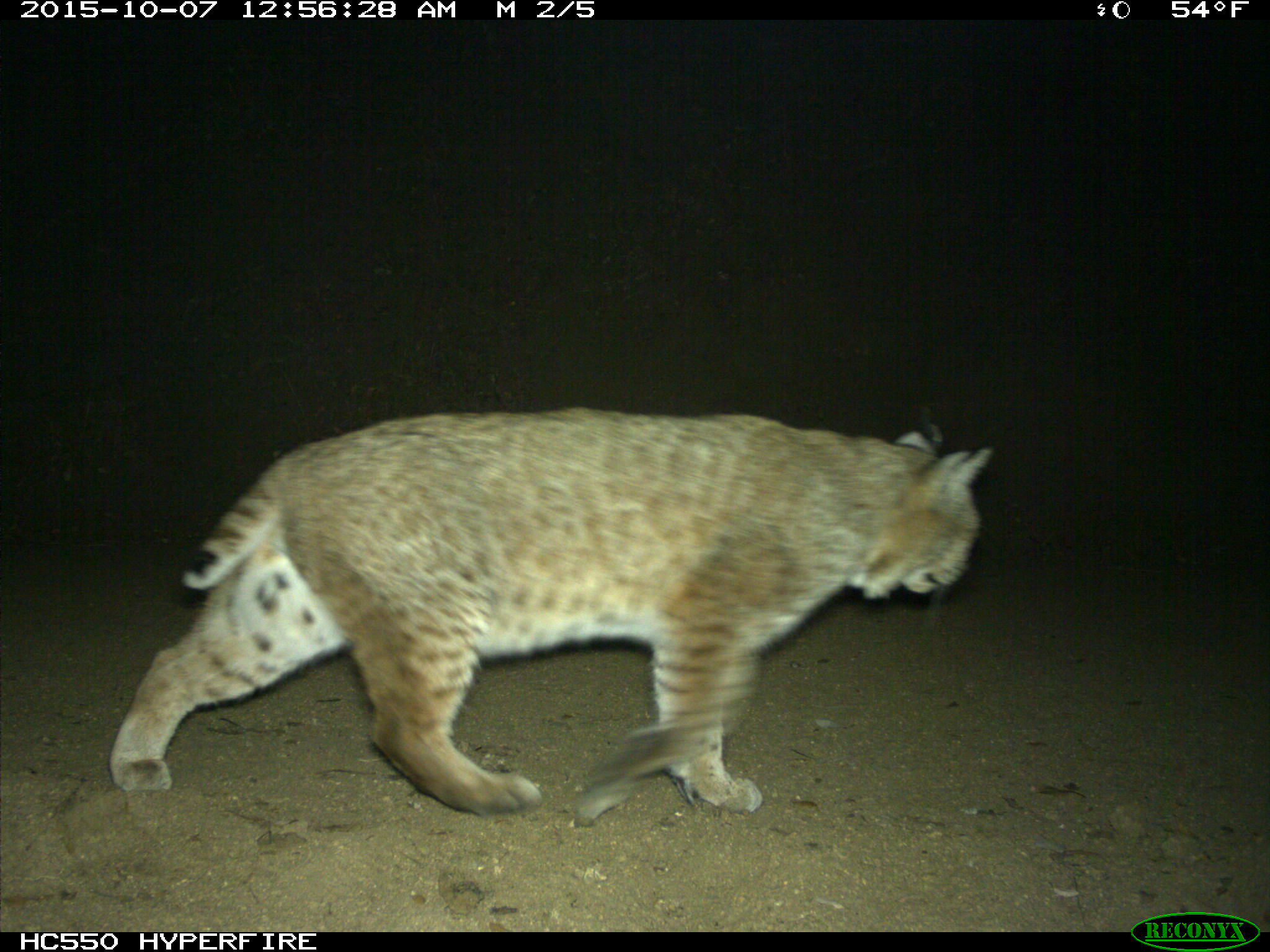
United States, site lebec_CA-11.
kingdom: Animalia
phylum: Chordata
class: Mammalia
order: Carnivora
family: Felidae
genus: Lynx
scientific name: Lynx rufus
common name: bobcat